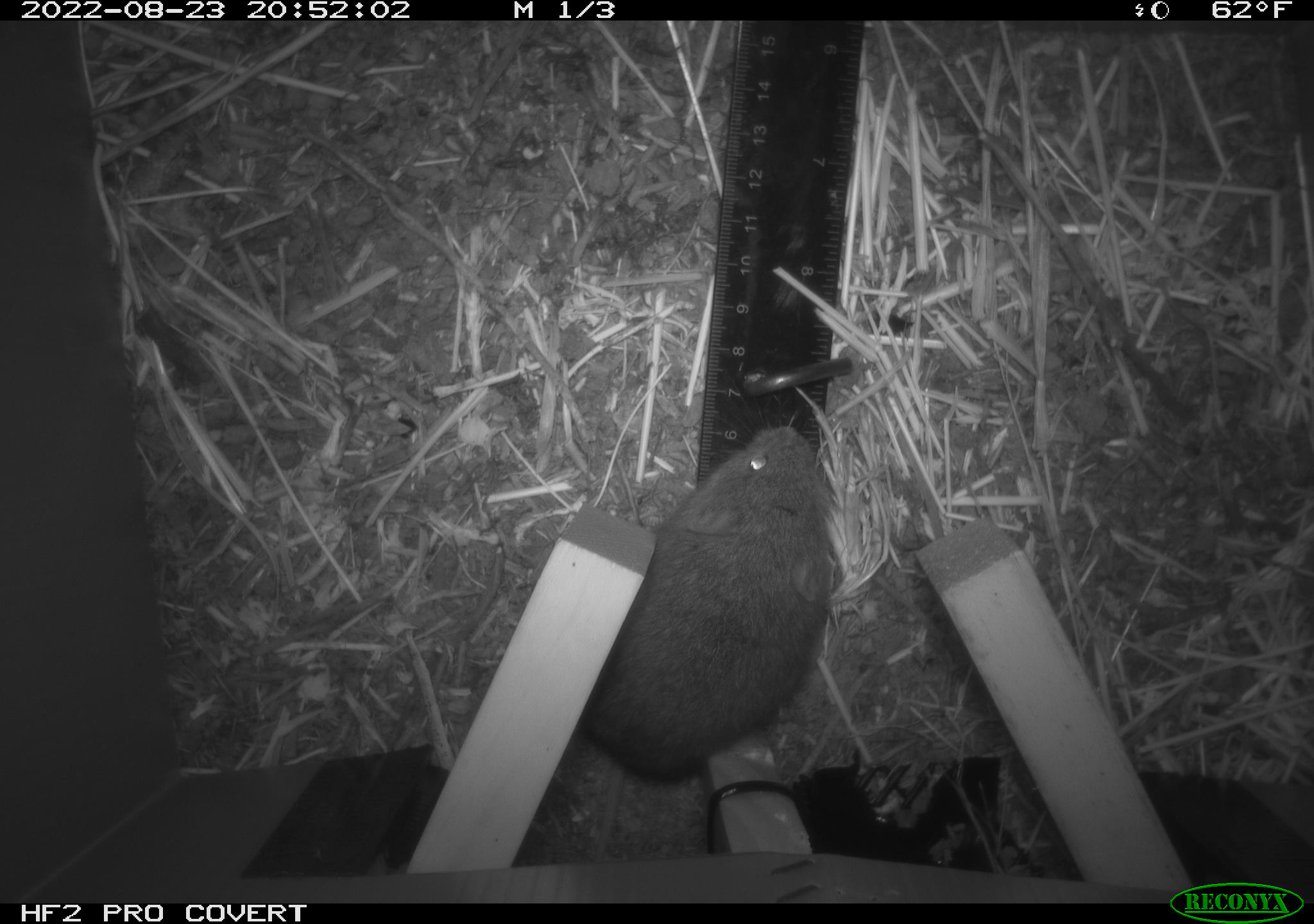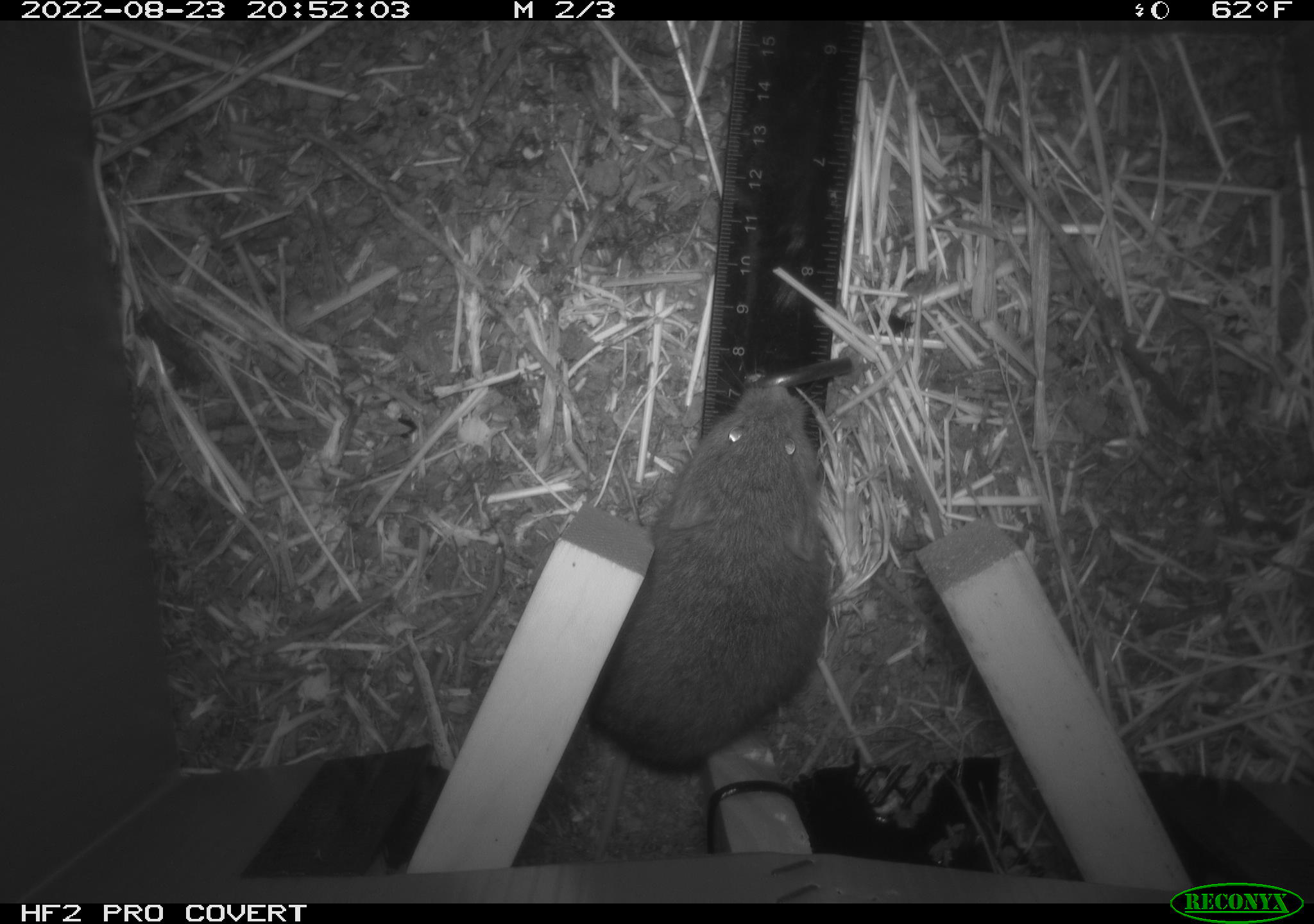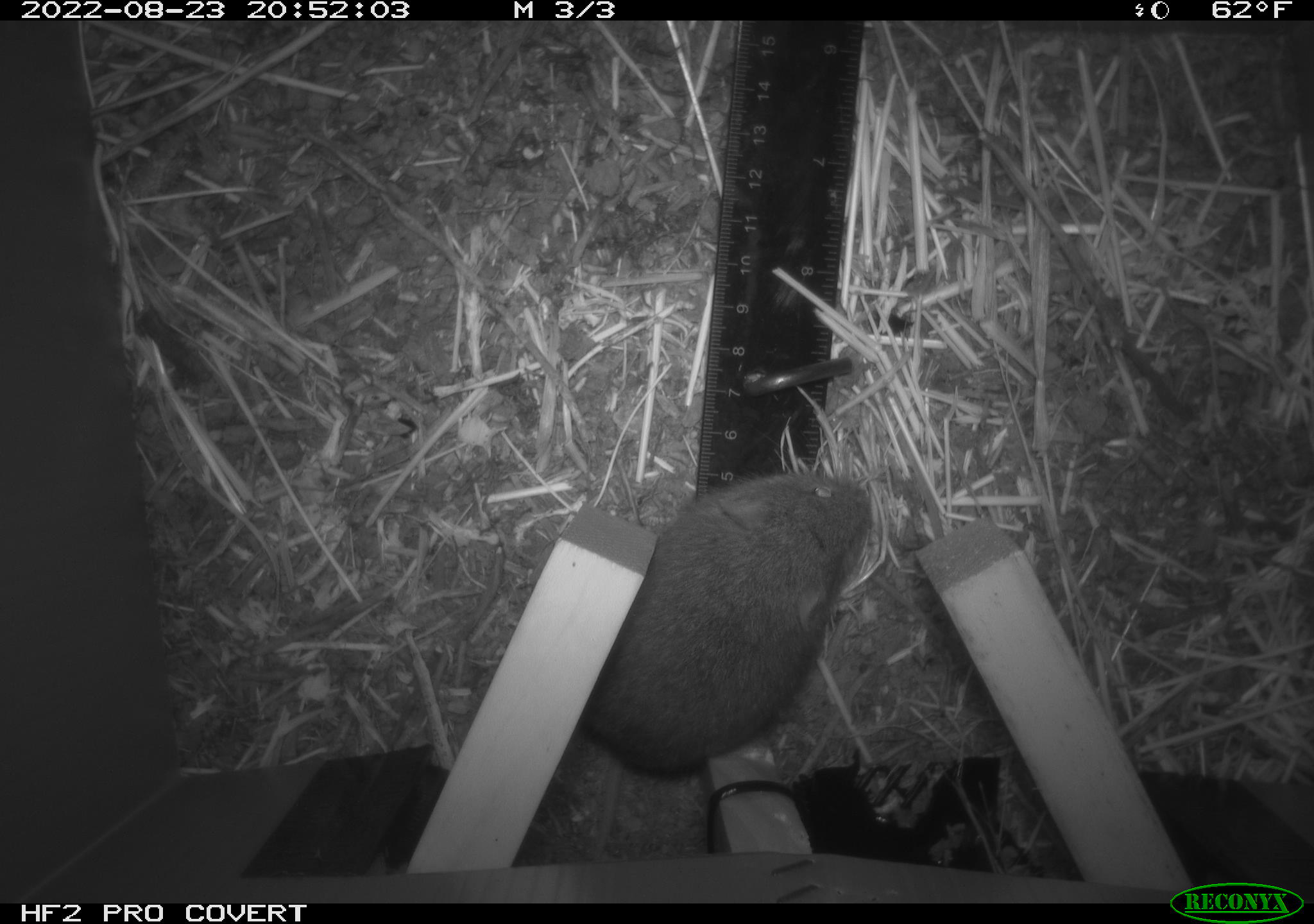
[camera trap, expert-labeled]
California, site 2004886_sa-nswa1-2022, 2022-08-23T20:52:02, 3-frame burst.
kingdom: Animalia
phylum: Chordata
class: Mammalia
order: Rodentia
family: Cricetidae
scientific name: Cricetidae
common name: hamsters, voles, lemmings, and allies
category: cricetidae family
Cricetidae family (hamsters, voles, lemmings, and allies) (Cricetidae).